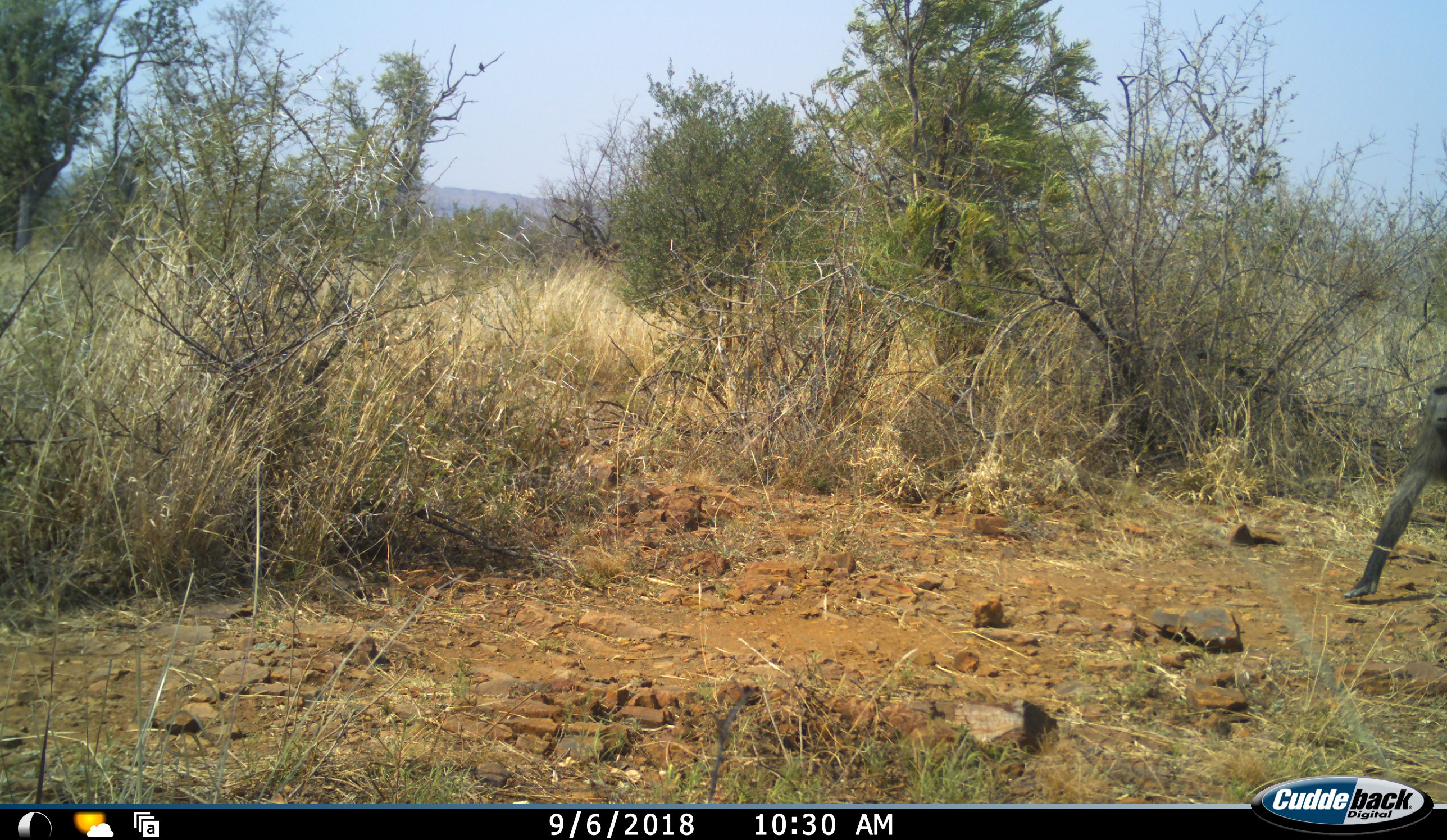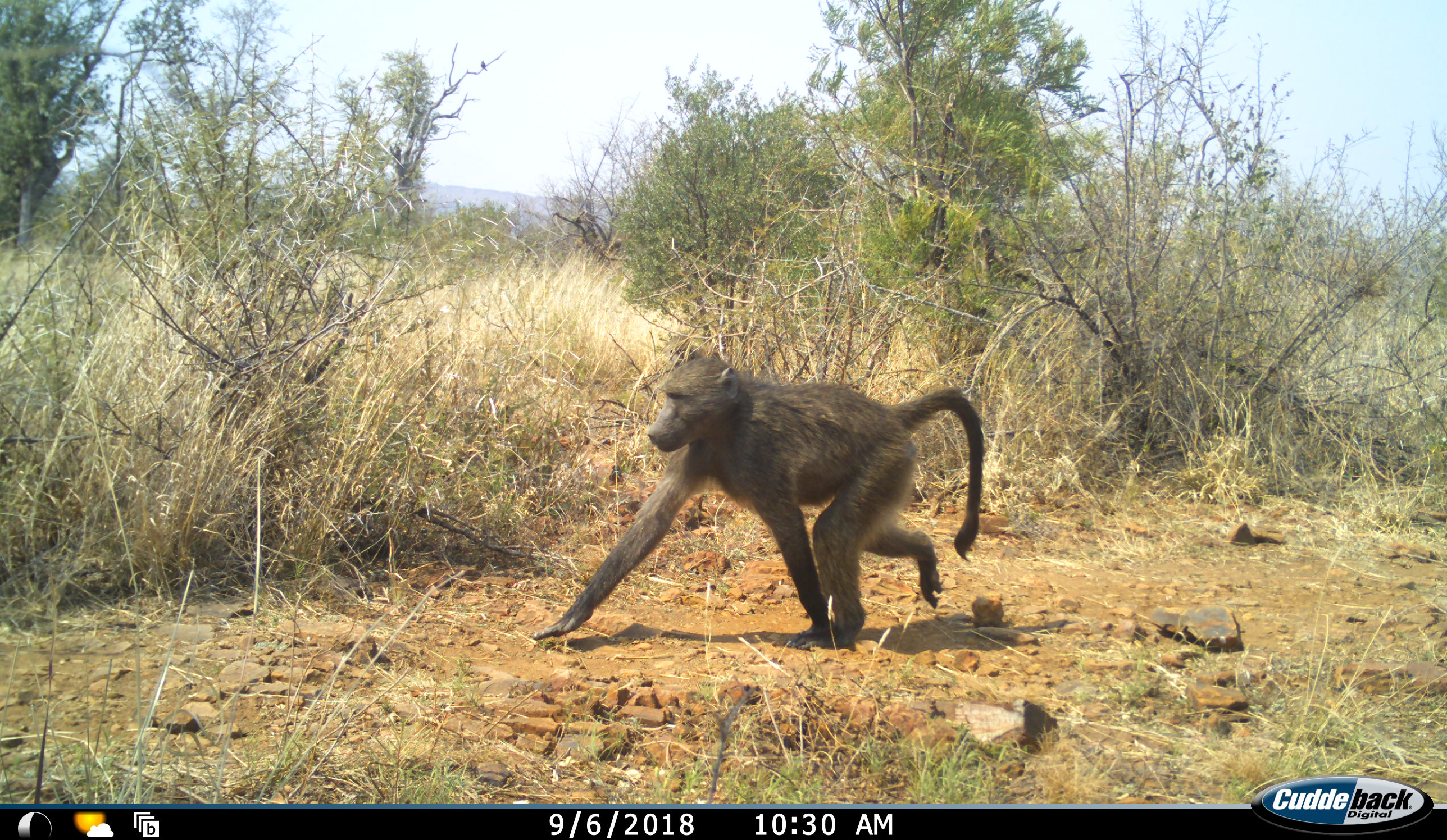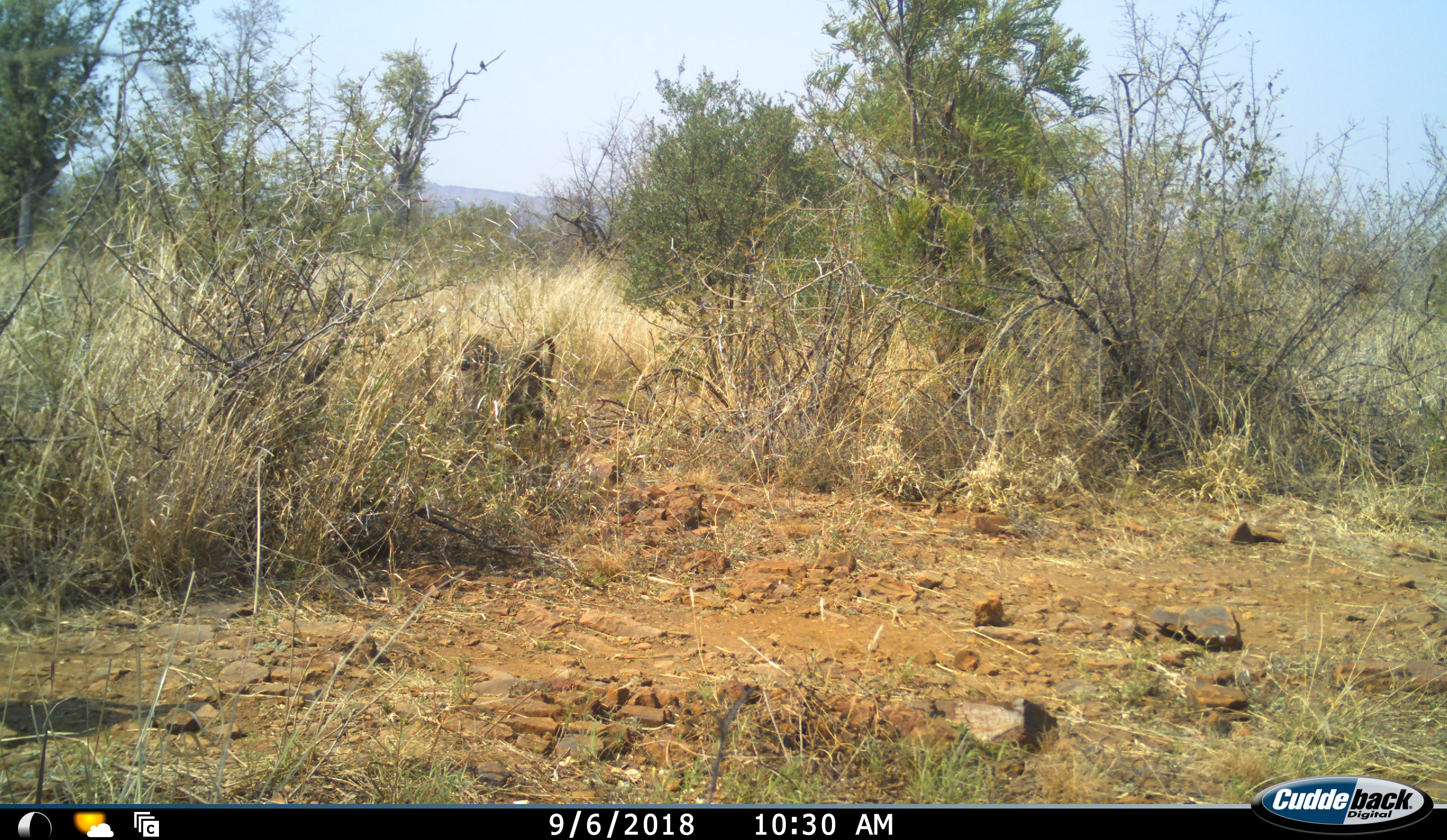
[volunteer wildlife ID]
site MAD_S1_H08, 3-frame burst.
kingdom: Animalia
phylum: Chordata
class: Mammalia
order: Primates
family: Cercopithecidae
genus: Papio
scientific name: Papio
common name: baboon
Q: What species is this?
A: Baboon (Papio).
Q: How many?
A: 1.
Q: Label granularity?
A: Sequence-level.